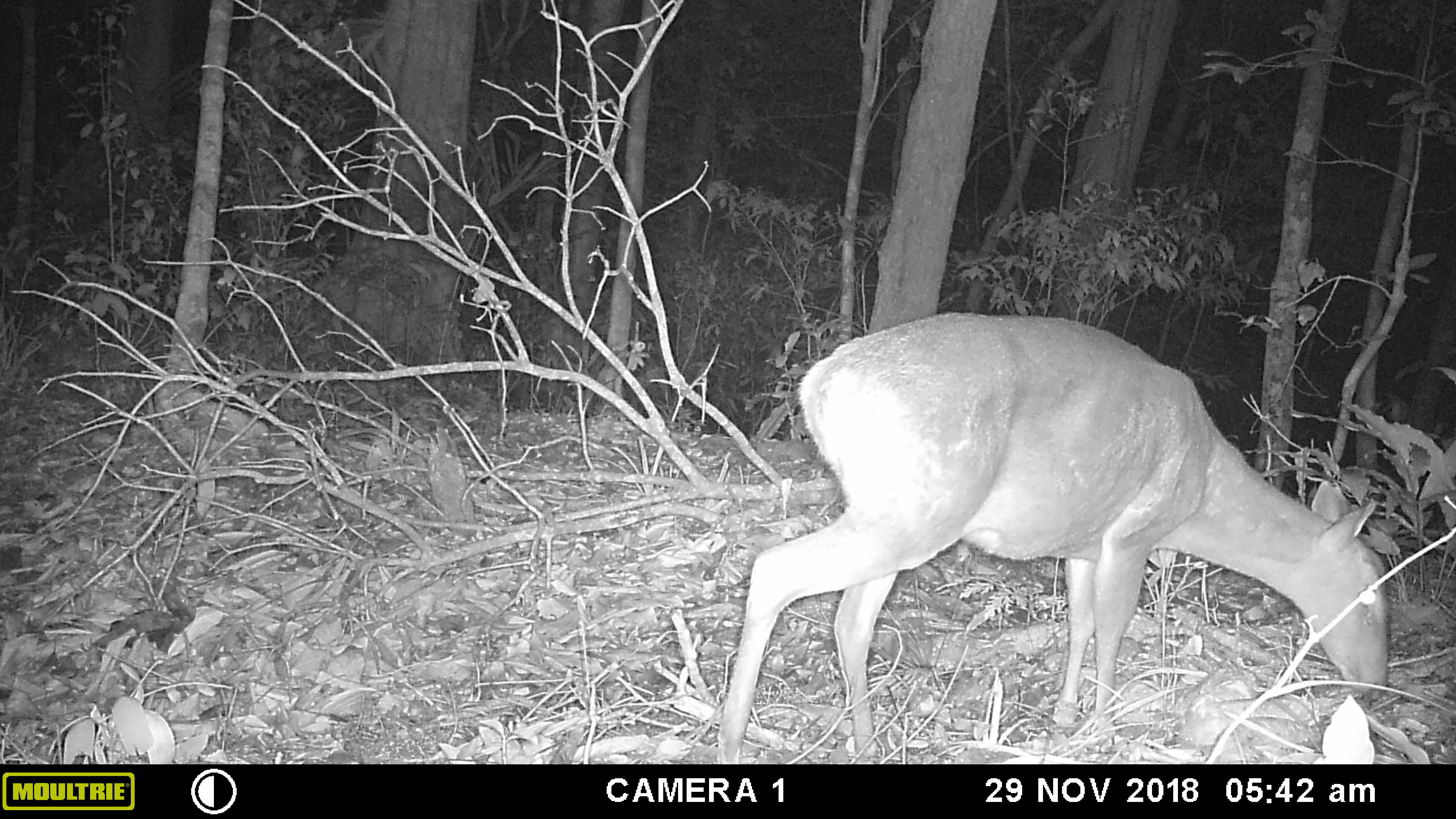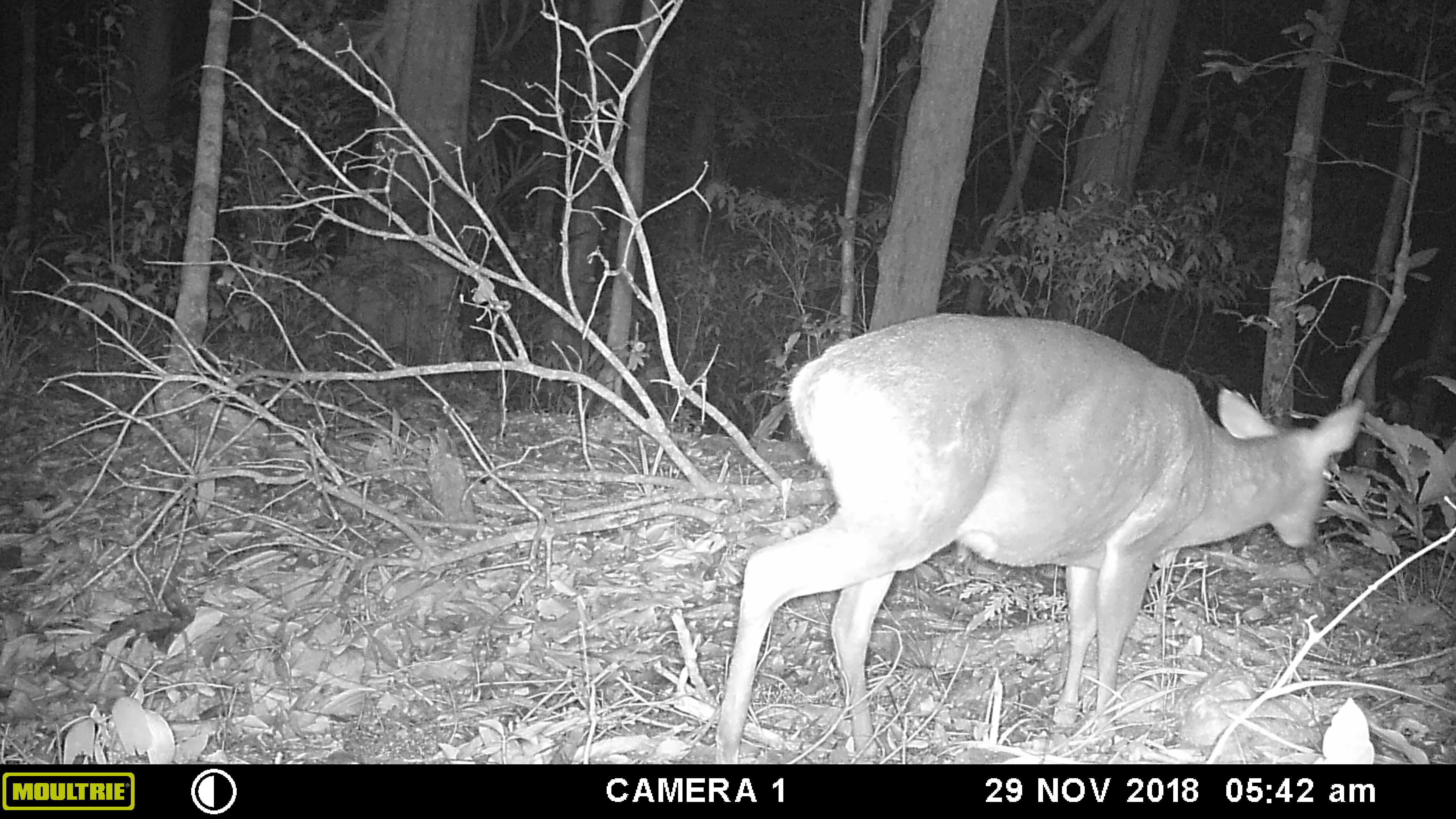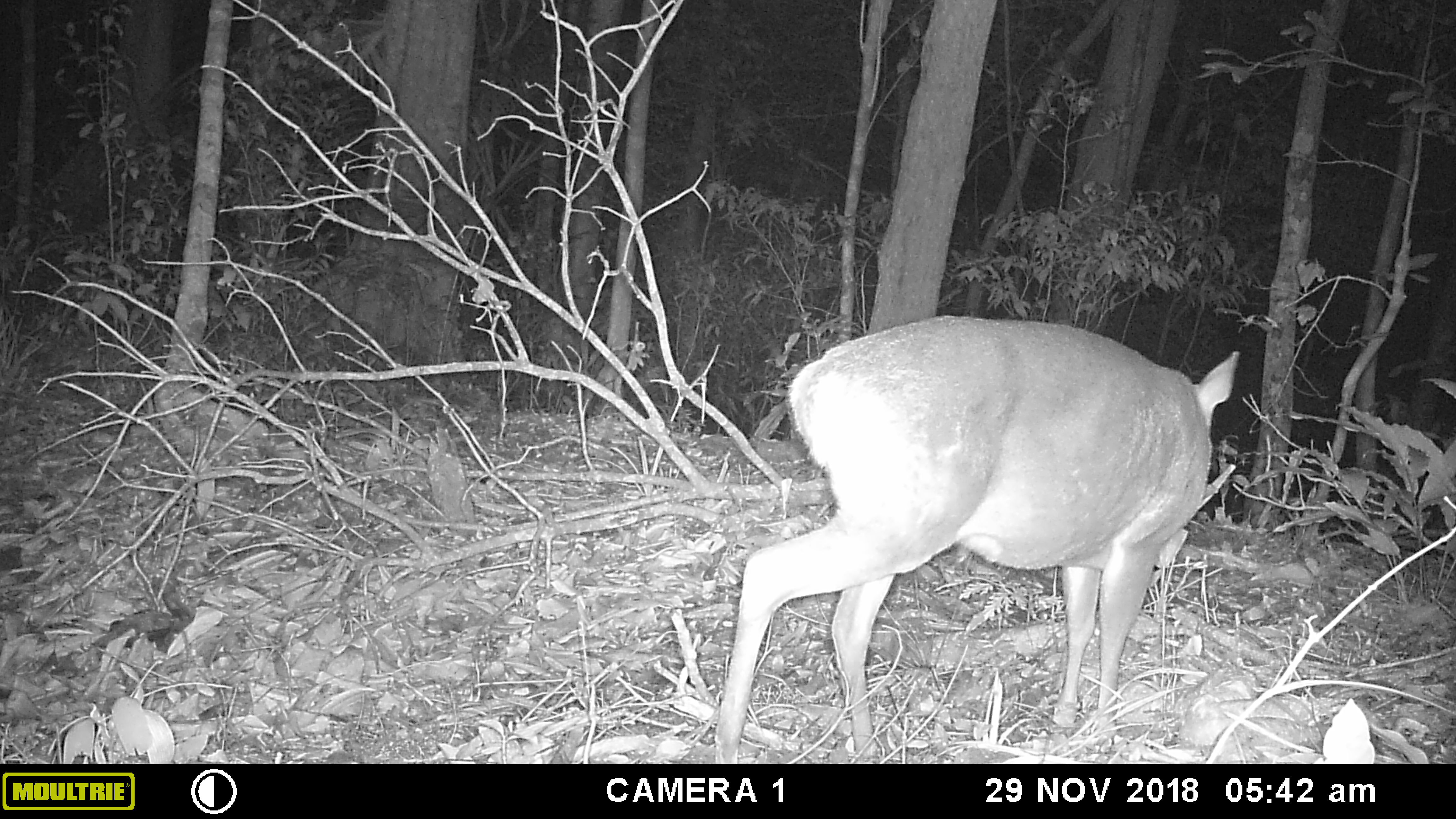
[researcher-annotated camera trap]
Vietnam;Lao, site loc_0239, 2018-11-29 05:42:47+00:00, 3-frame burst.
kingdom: Animalia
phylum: Chordata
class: Mammalia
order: Artiodactyla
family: Cervidae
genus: Muntiacus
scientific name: Muntiacus vuquangensis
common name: large-antlered muntjac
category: large antlered muntjac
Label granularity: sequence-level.